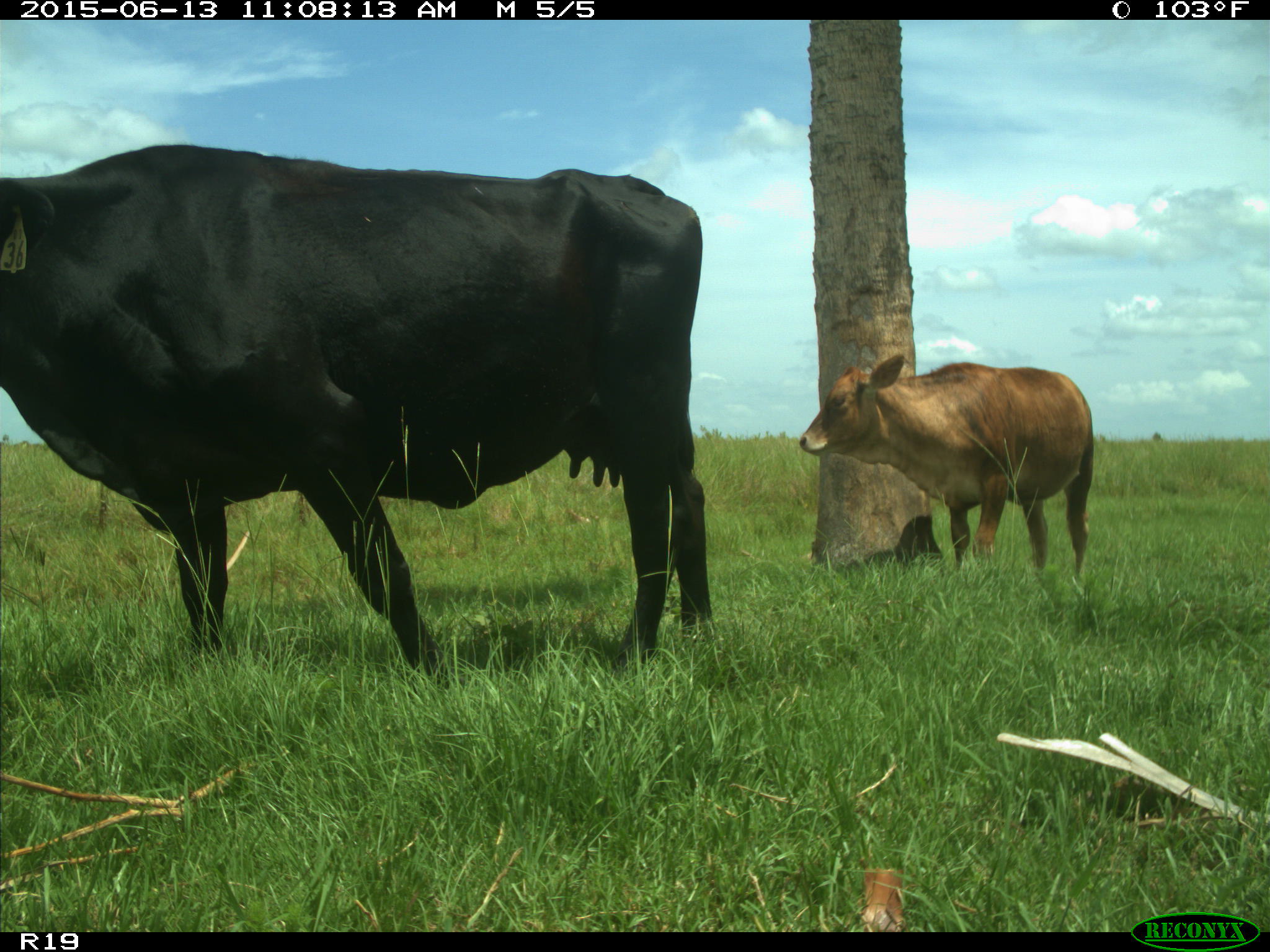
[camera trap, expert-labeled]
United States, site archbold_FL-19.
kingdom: Animalia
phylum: Chordata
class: Mammalia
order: Artiodactyla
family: Bovidae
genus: Bos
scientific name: Bos taurus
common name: domestic cow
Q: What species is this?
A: Bos taurus (domestic cow).